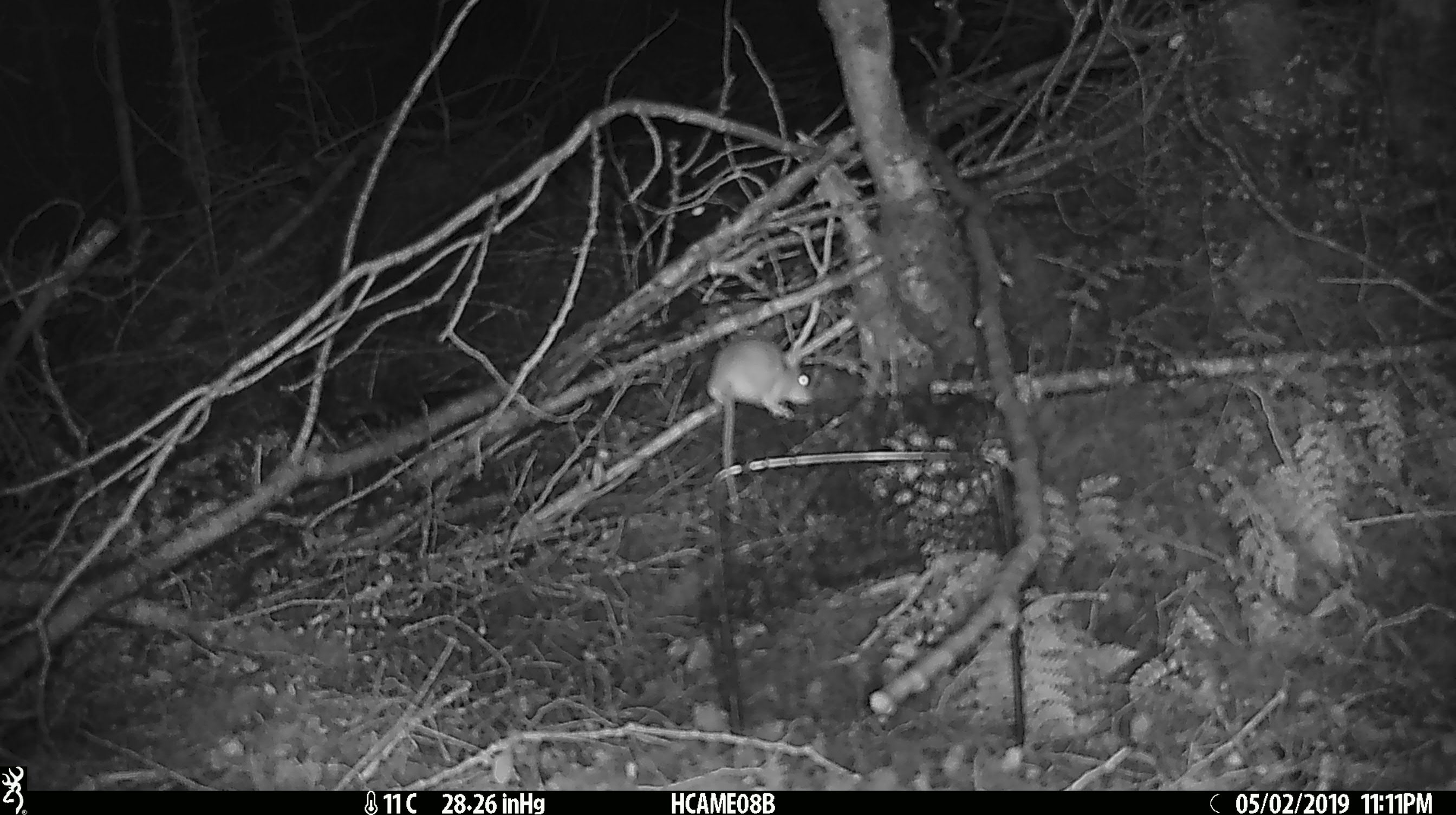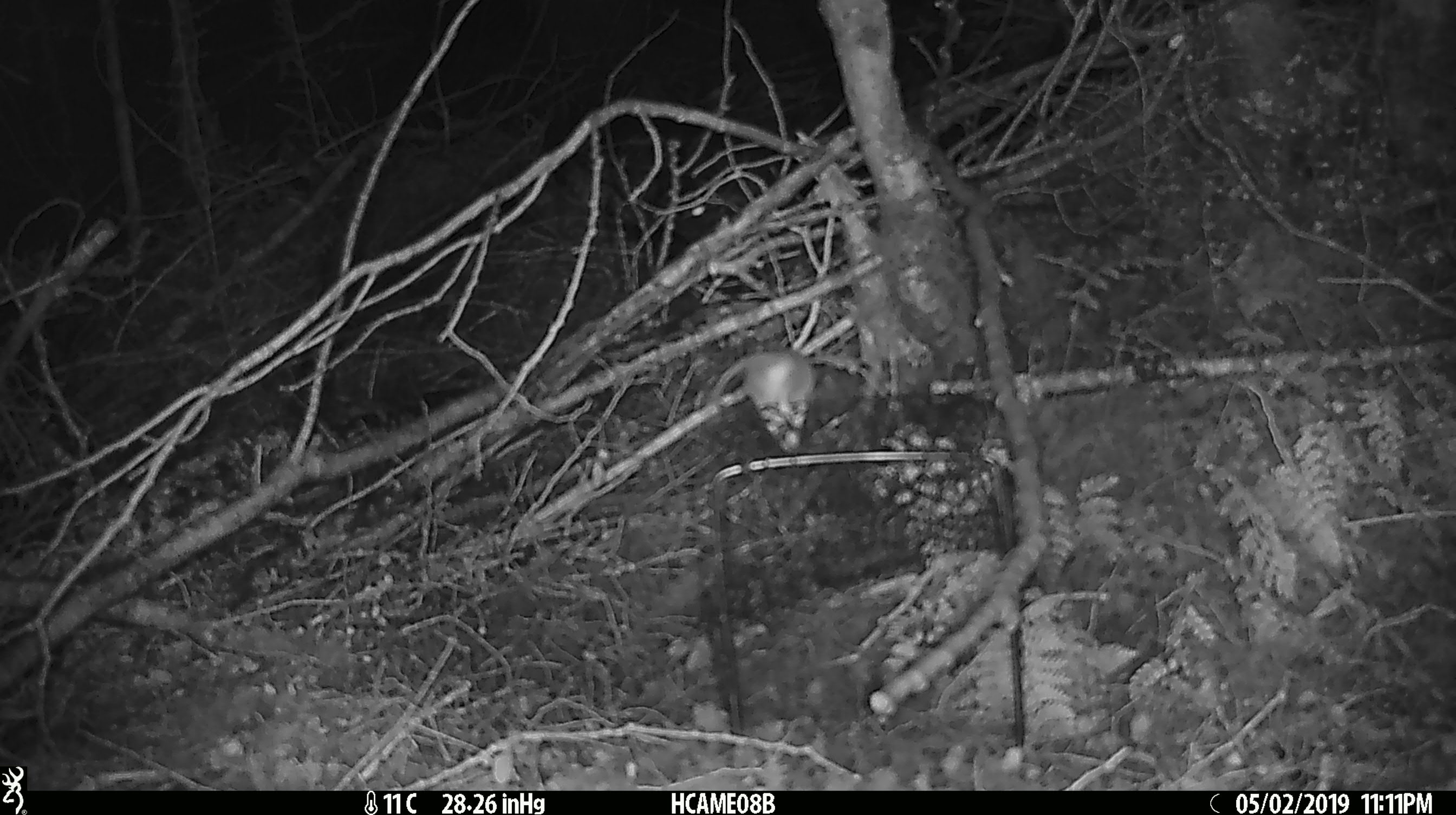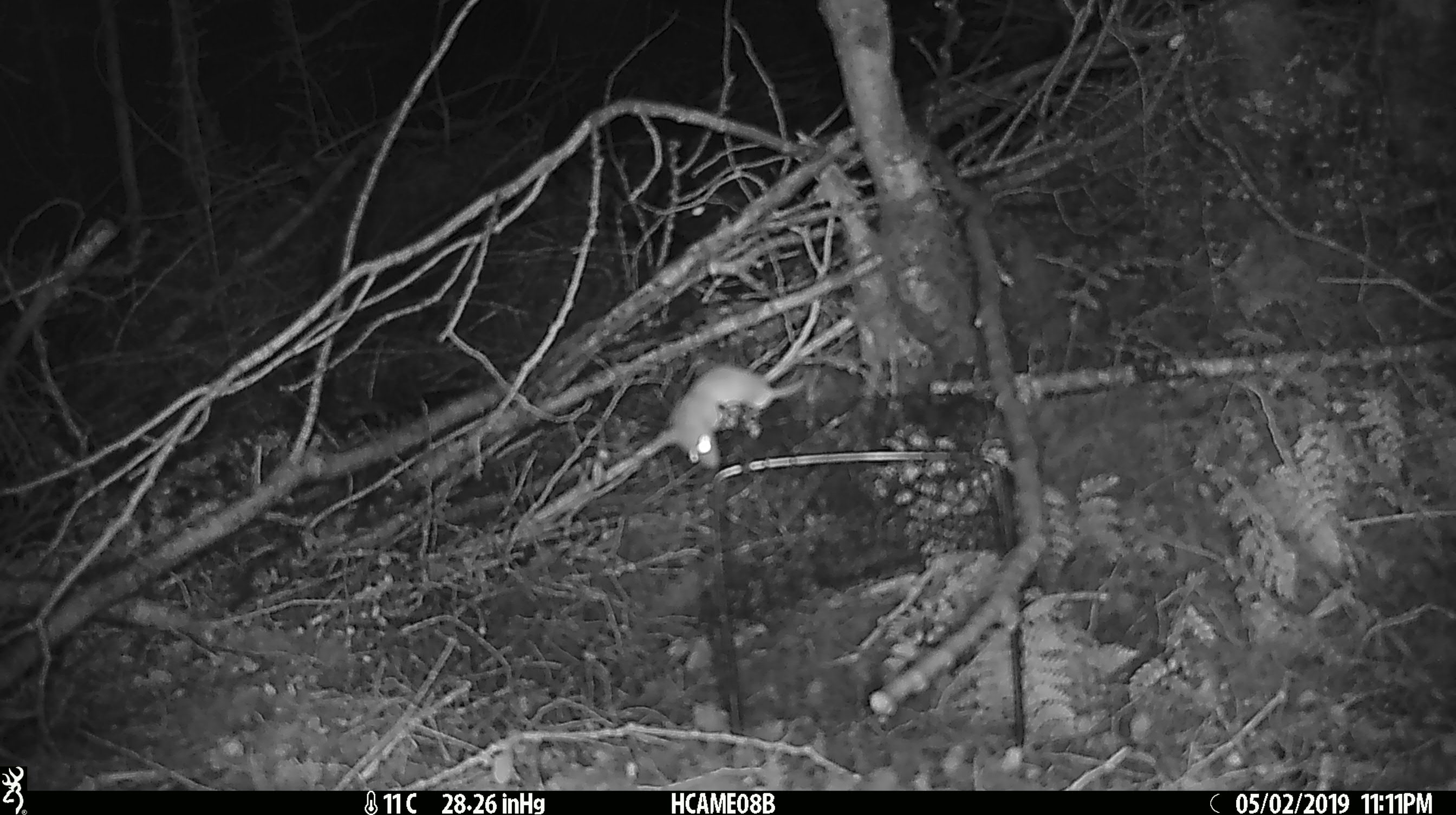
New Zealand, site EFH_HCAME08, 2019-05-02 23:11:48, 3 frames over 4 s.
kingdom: Animalia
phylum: Chordata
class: Mammalia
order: Rodentia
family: Muridae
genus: Mus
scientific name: Mus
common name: mouse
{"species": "mouse (Mus)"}